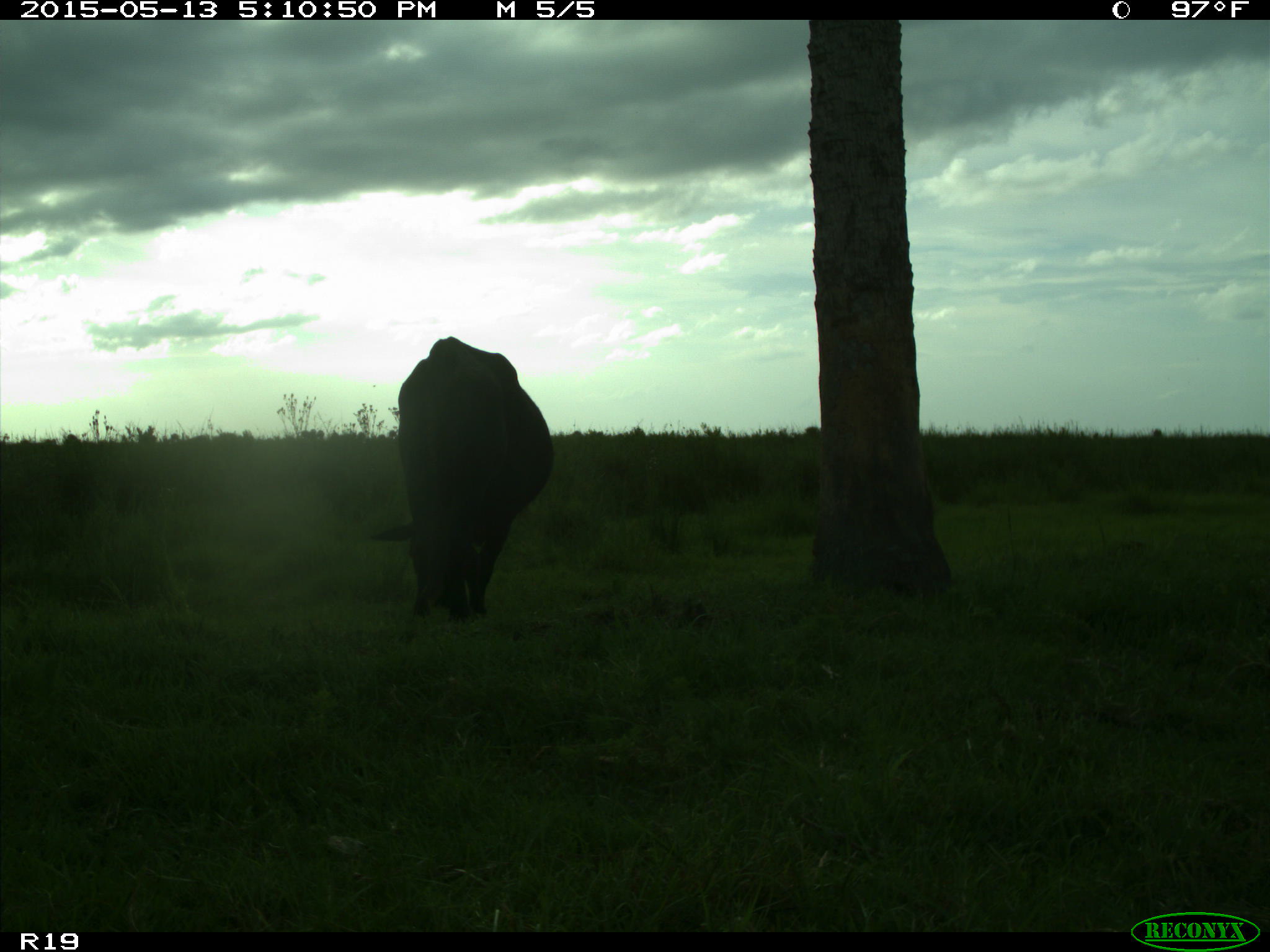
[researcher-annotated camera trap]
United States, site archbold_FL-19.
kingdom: Animalia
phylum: Chordata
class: Mammalia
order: Artiodactyla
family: Bovidae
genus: Bos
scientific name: Bos taurus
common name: domestic cow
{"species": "Bos taurus (domestic cow)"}